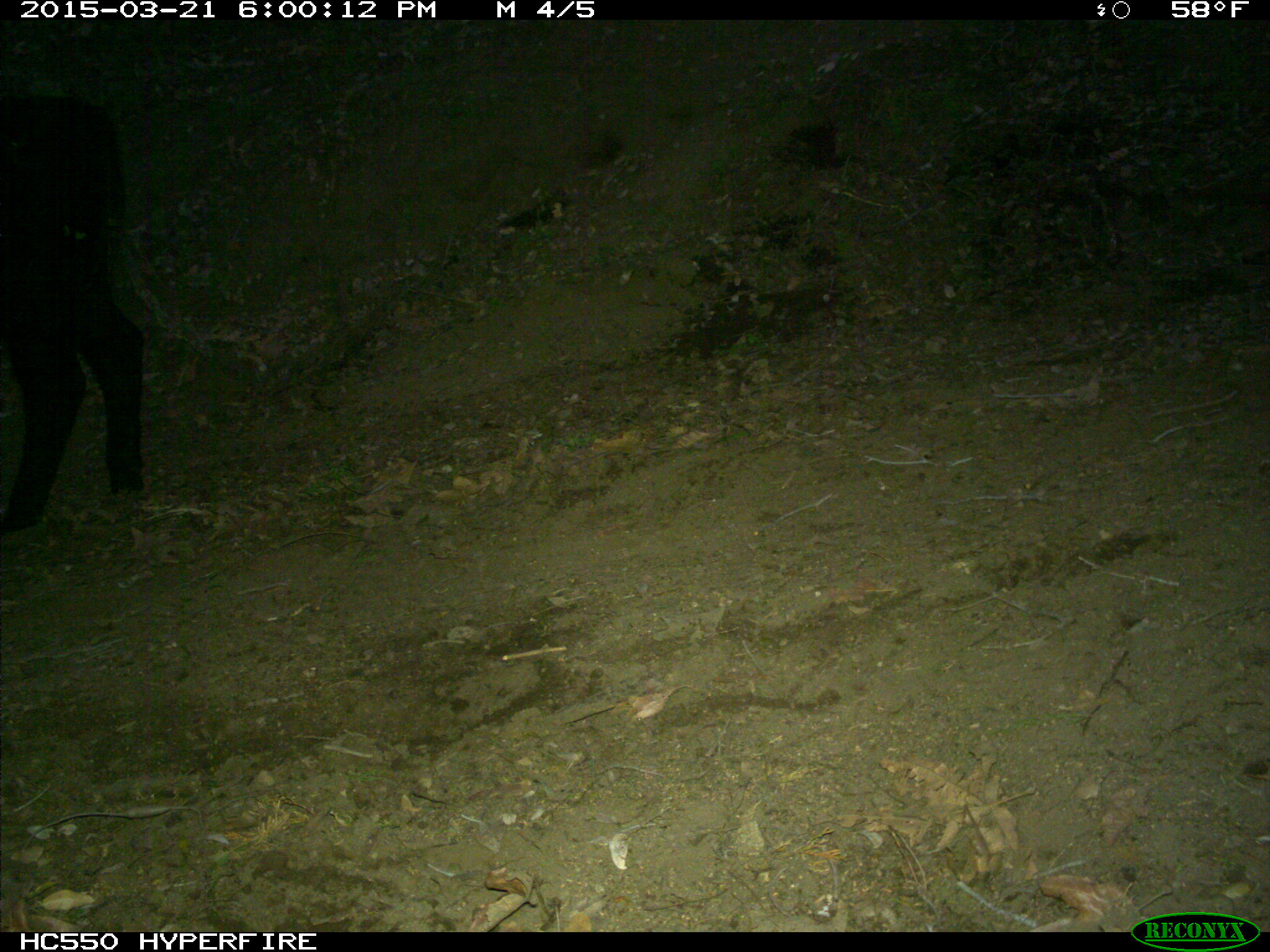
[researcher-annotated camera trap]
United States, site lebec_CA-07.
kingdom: Animalia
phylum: Chordata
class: Mammalia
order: Artiodactyla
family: Bovidae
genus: Bos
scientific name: Bos taurus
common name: domestic cow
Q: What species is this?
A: Bos taurus (domestic cow).